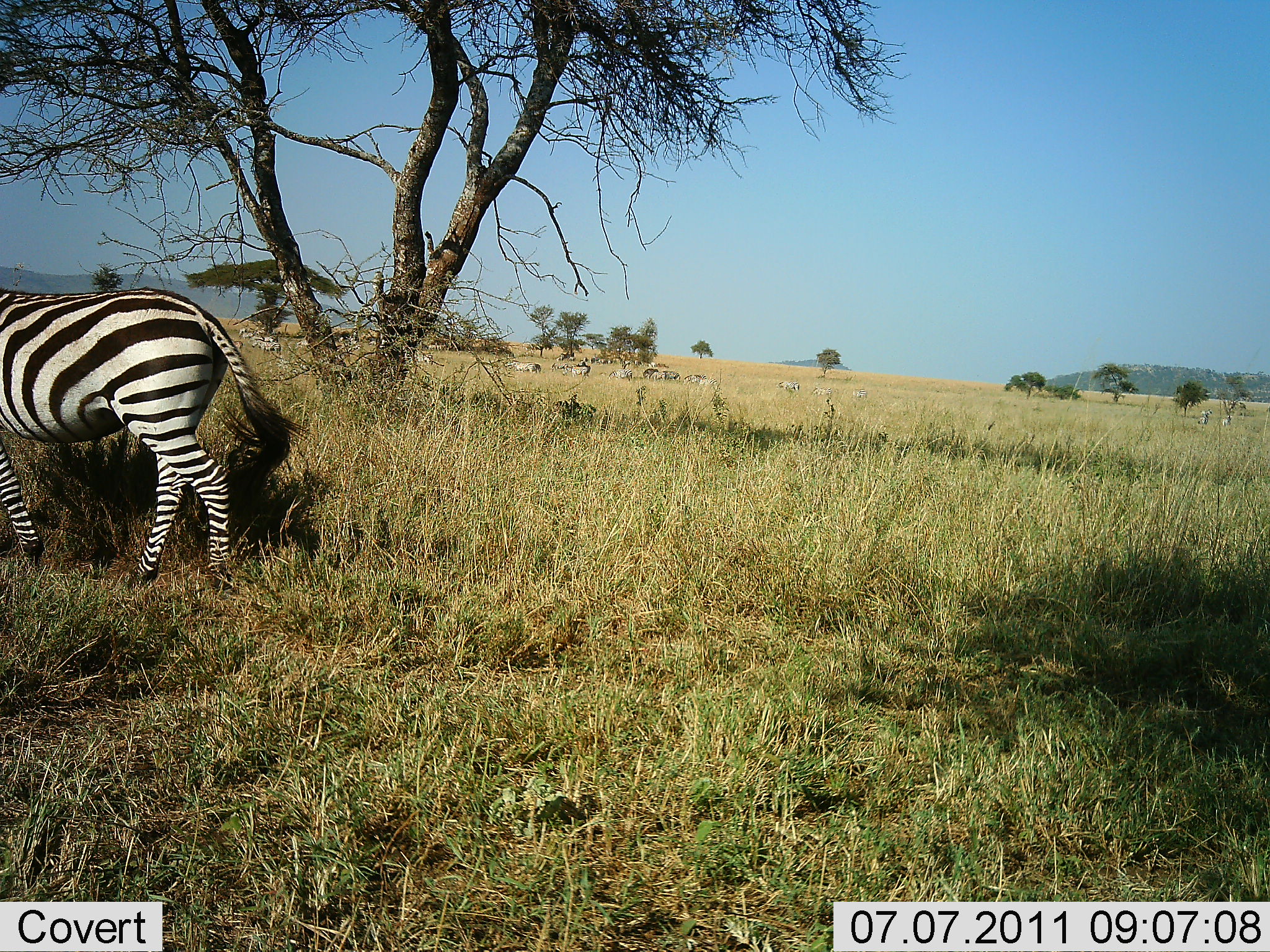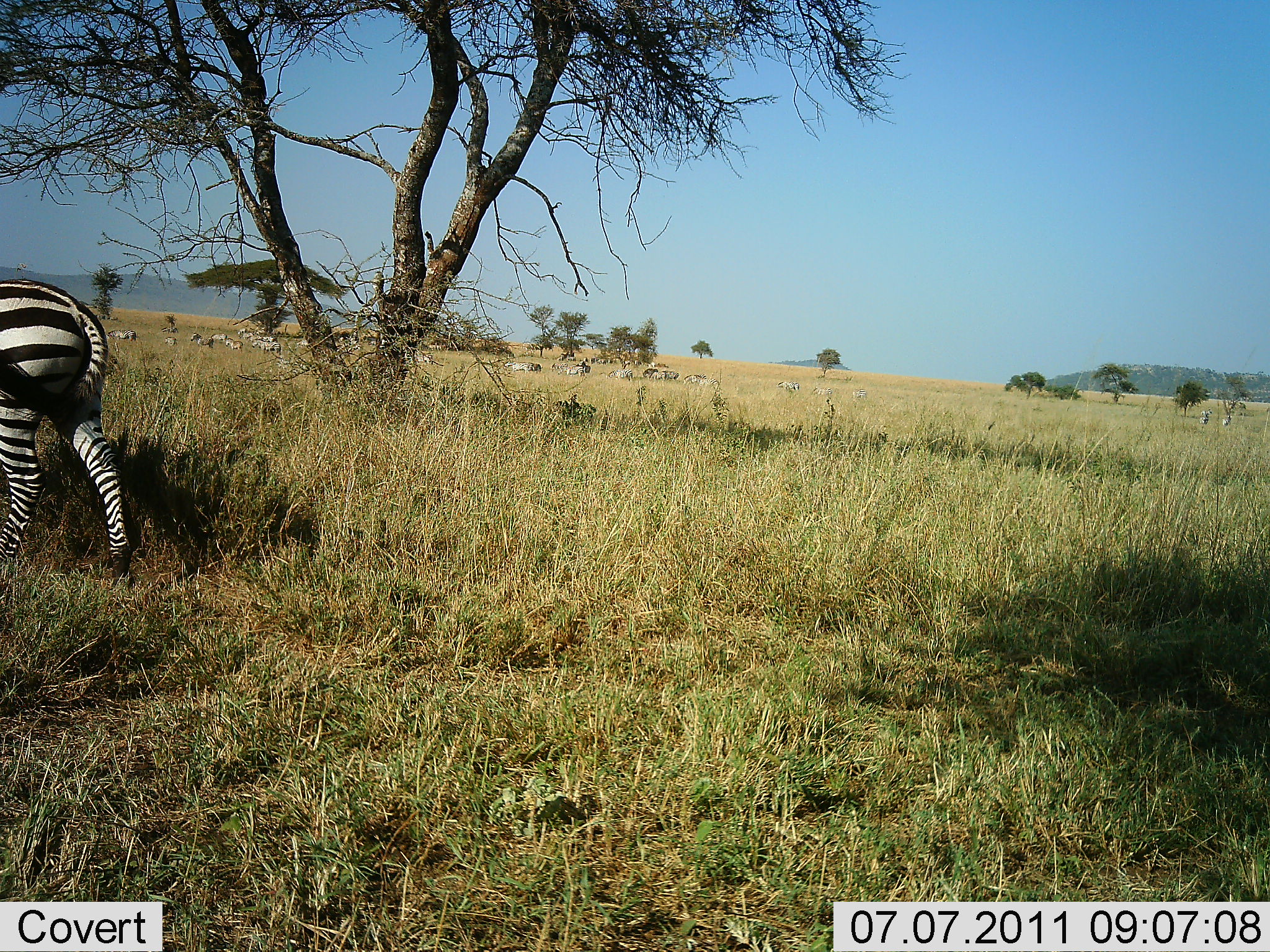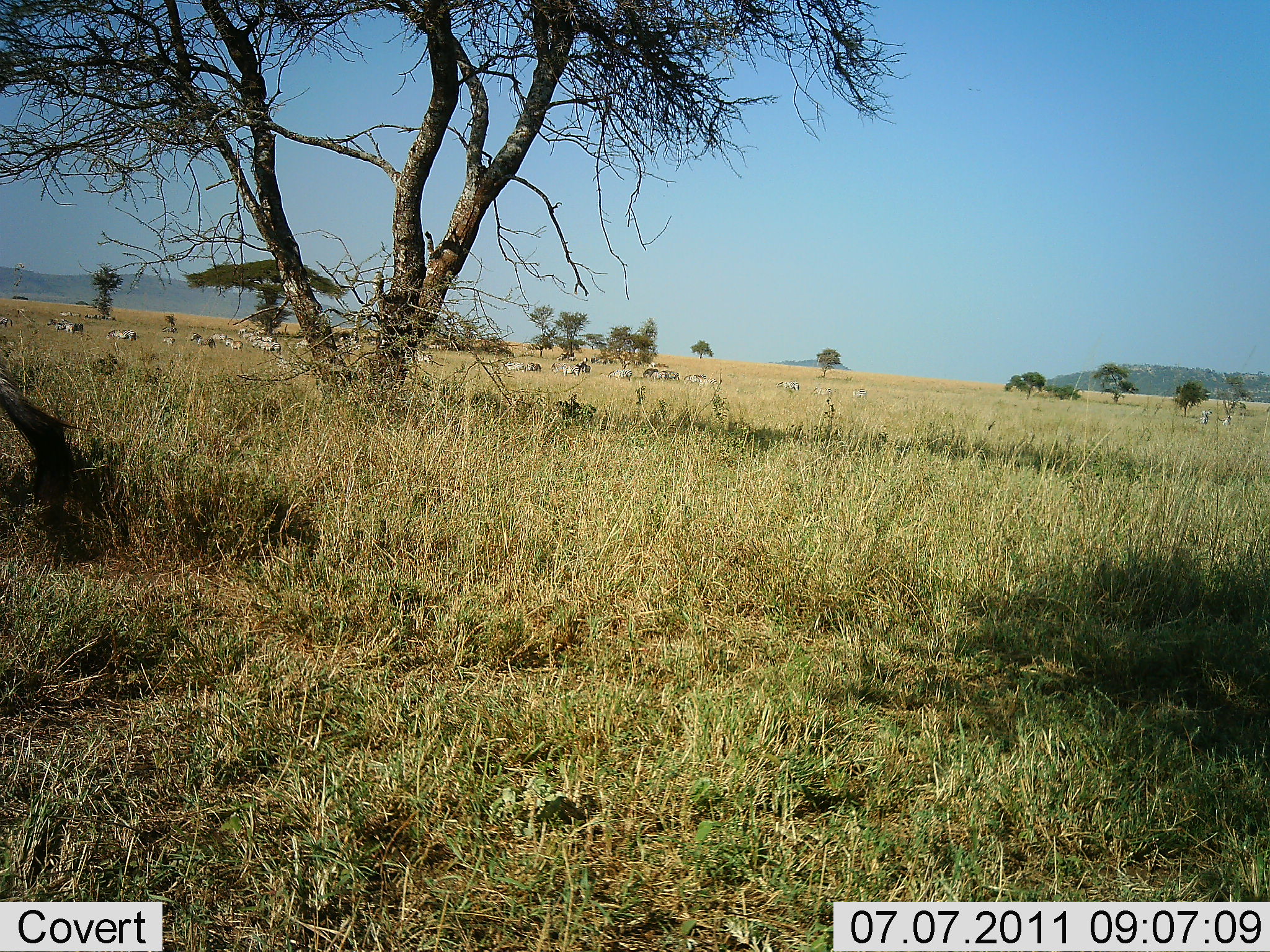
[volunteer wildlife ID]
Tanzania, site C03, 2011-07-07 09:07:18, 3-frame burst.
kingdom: Animalia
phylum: Chordata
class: Mammalia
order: Perissodactyla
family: Equidae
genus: Equus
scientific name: Equus quagga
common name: plains zebra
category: zebra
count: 11-50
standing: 36%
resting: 0%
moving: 100%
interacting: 0%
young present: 0%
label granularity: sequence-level